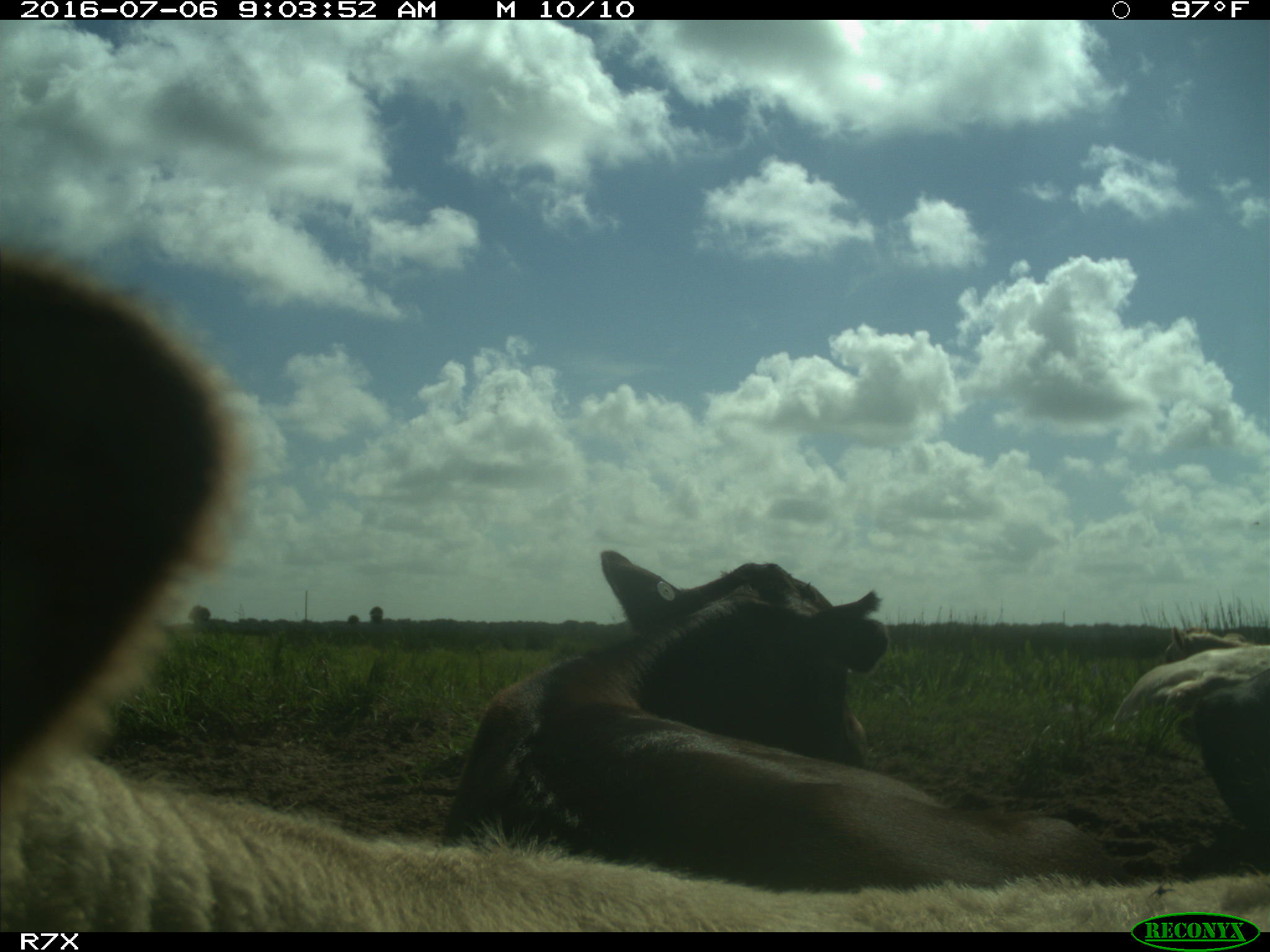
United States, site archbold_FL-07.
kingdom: Animalia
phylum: Chordata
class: Mammalia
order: Artiodactyla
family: Bovidae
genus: Bos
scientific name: Bos taurus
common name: domestic cow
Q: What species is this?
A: Bos taurus (domestic cow).